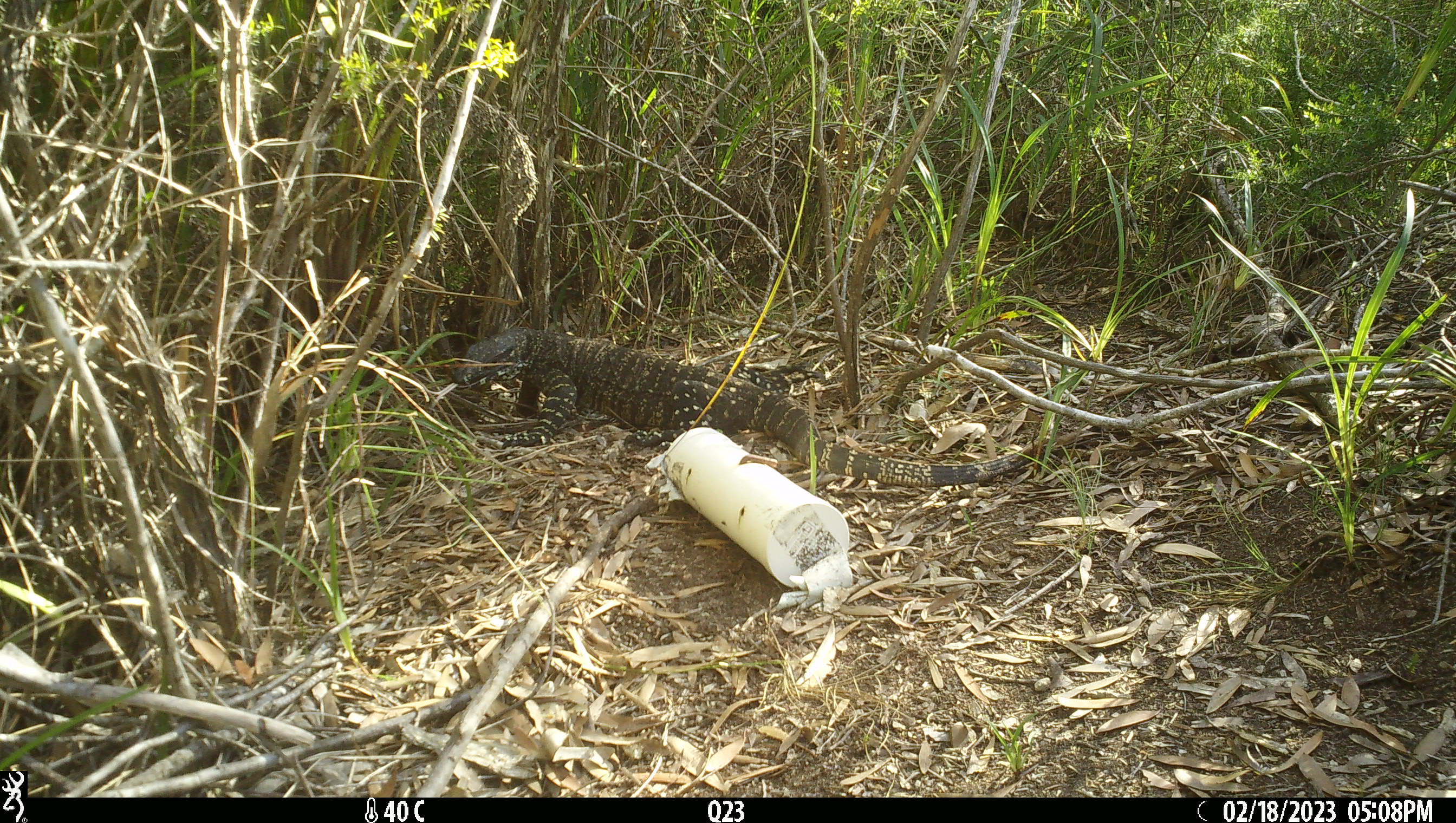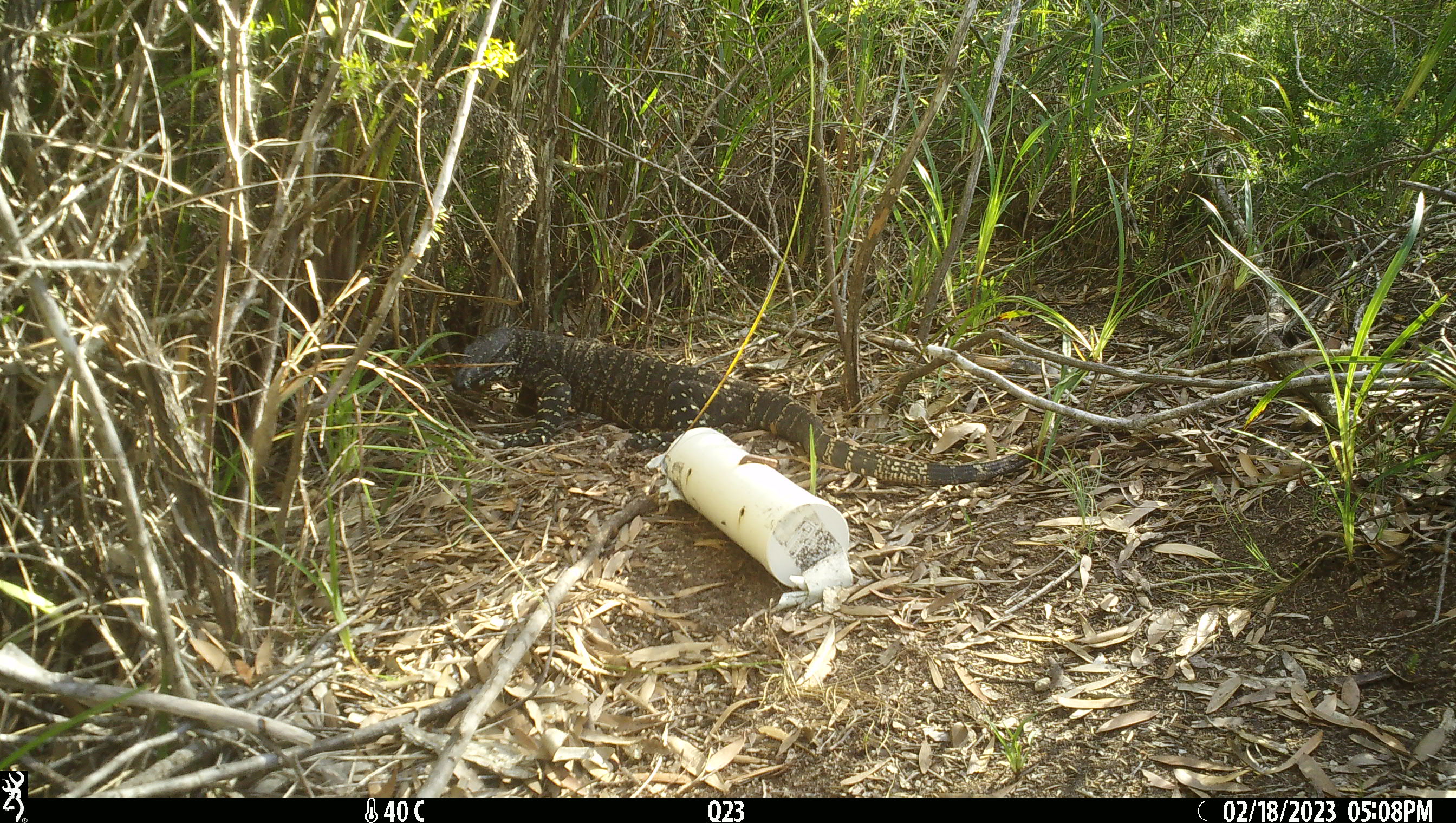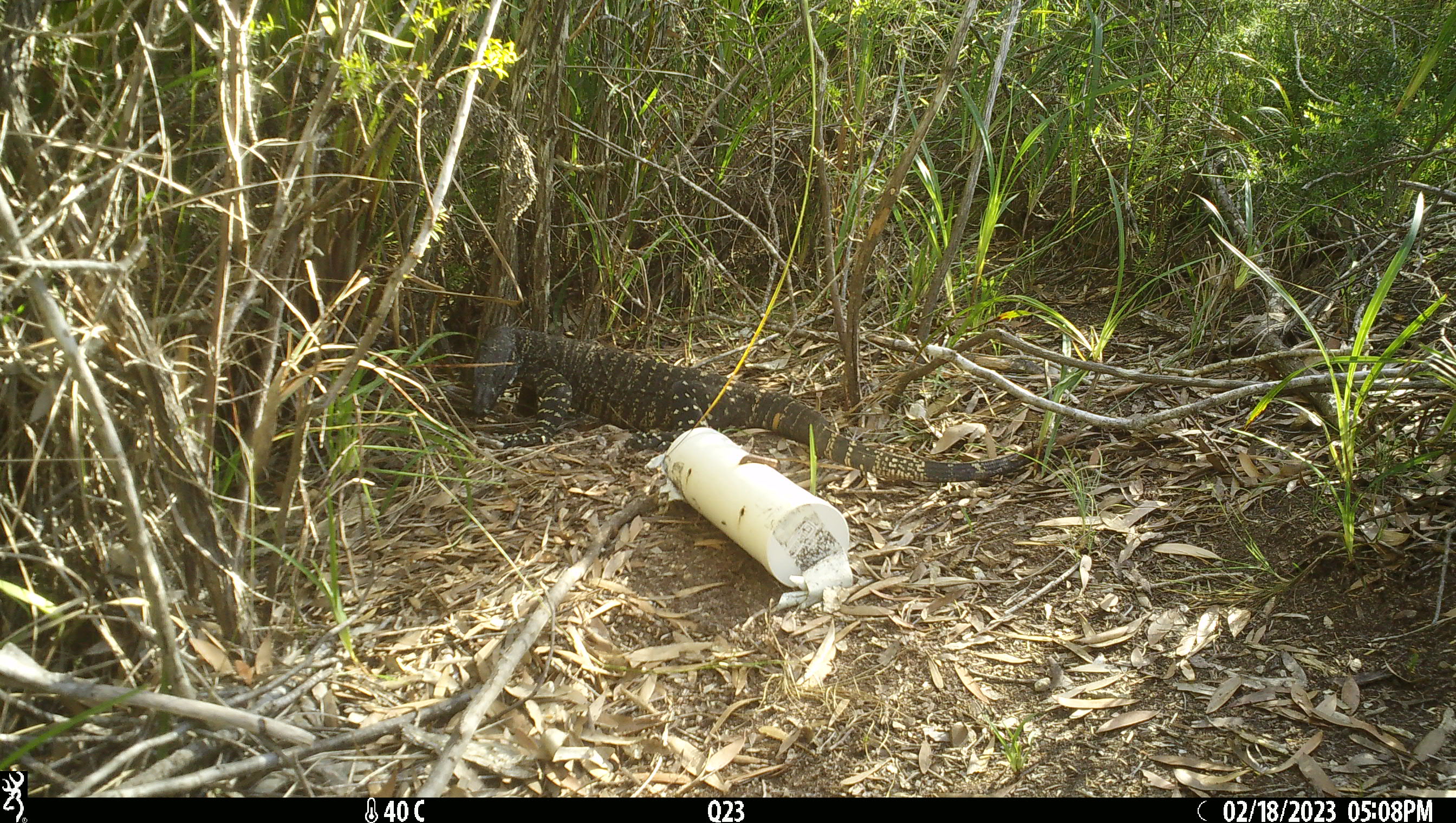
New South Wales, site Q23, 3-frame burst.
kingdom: Animalia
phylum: Chordata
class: Reptilia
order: Squamata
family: Varanidae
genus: Varanus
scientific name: Varanus varius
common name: lace monitor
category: goanna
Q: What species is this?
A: Goanna (lace monitor) (Varanus varius).